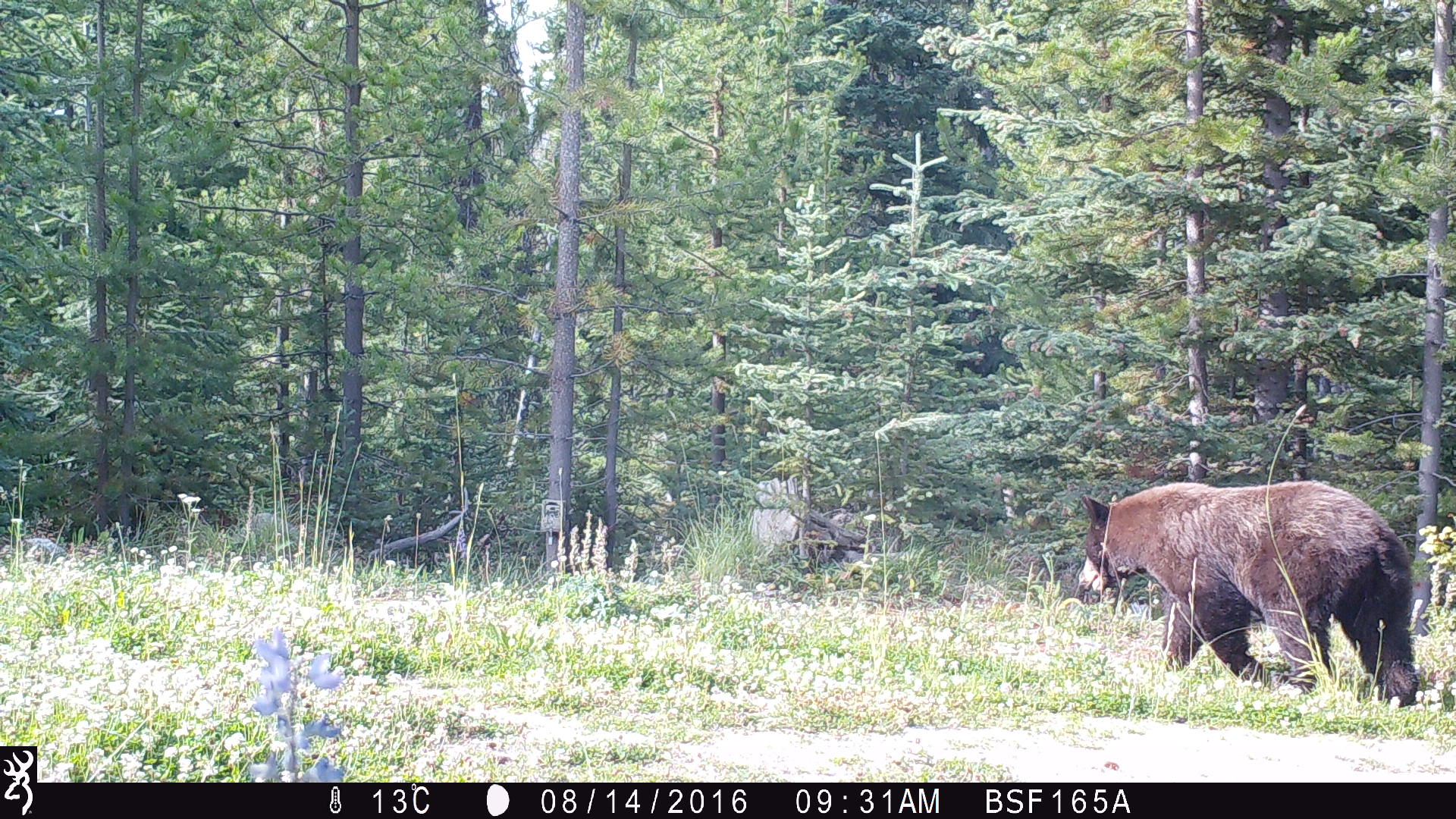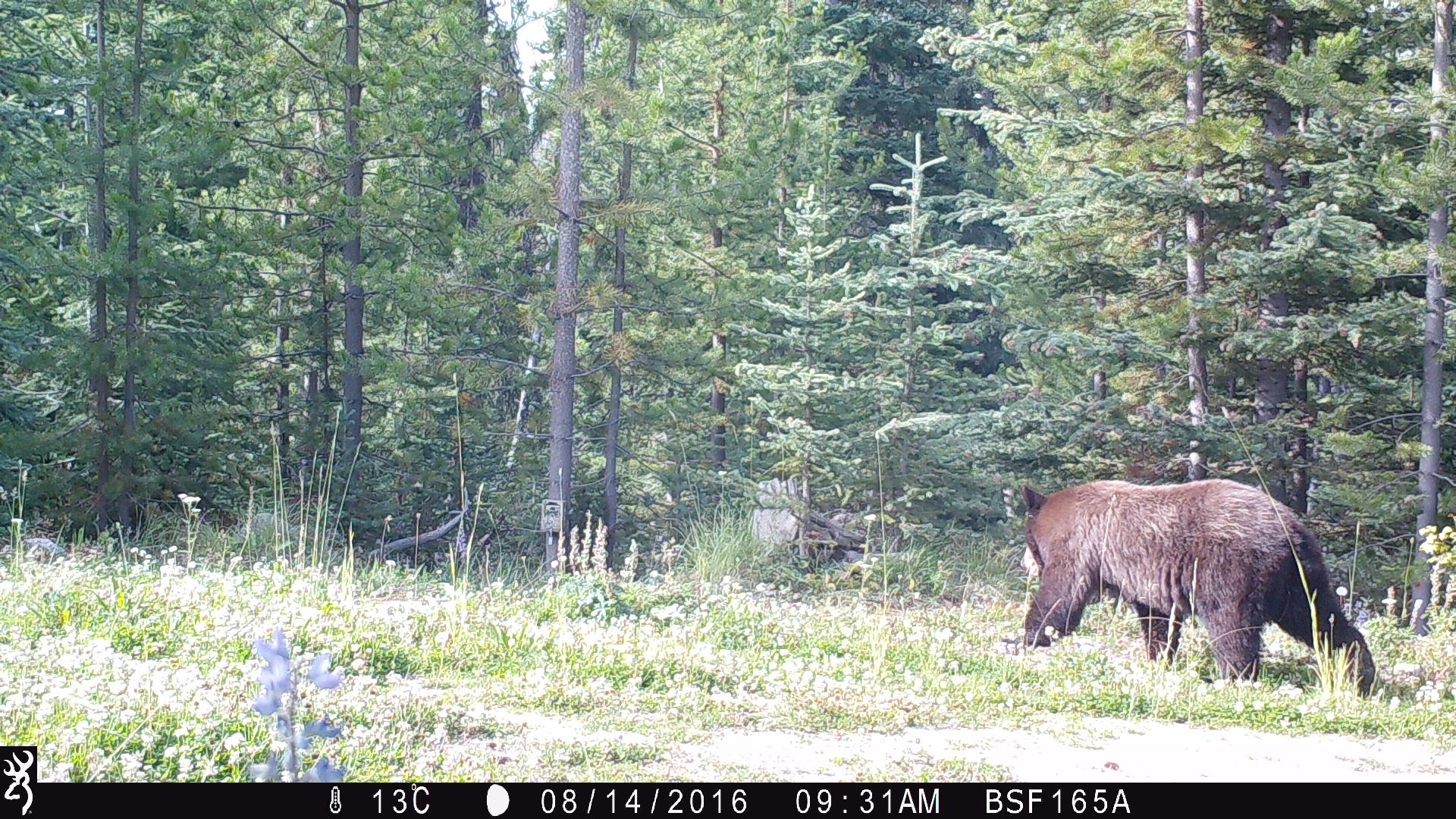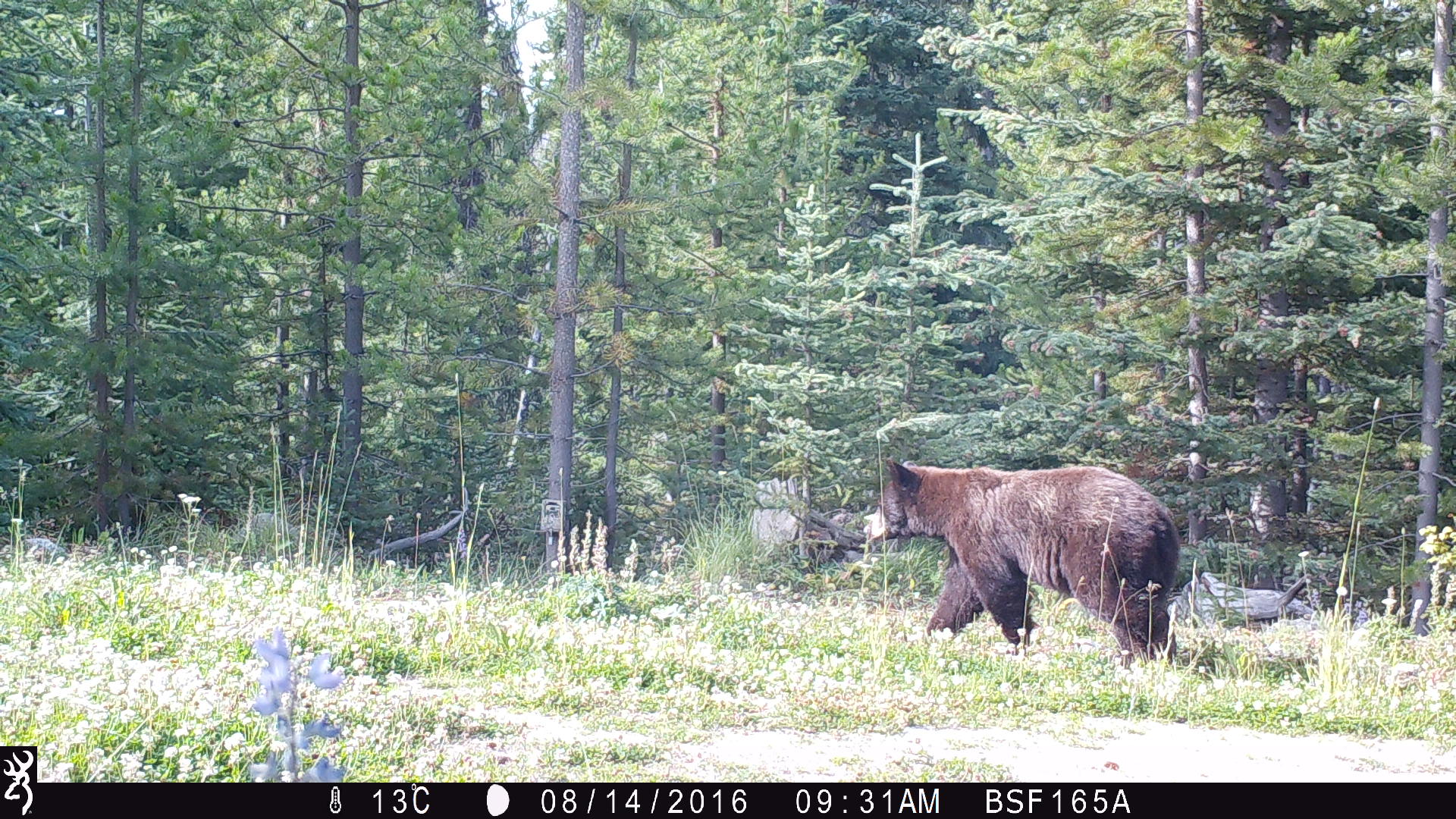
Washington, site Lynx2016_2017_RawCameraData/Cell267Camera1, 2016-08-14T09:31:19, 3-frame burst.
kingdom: Animalia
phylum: Chordata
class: Mammalia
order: Carnivora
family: Ursidae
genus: Ursus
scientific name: Ursus americanus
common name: american black bear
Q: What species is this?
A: Ursus americanus (american black bear).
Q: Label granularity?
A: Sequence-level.